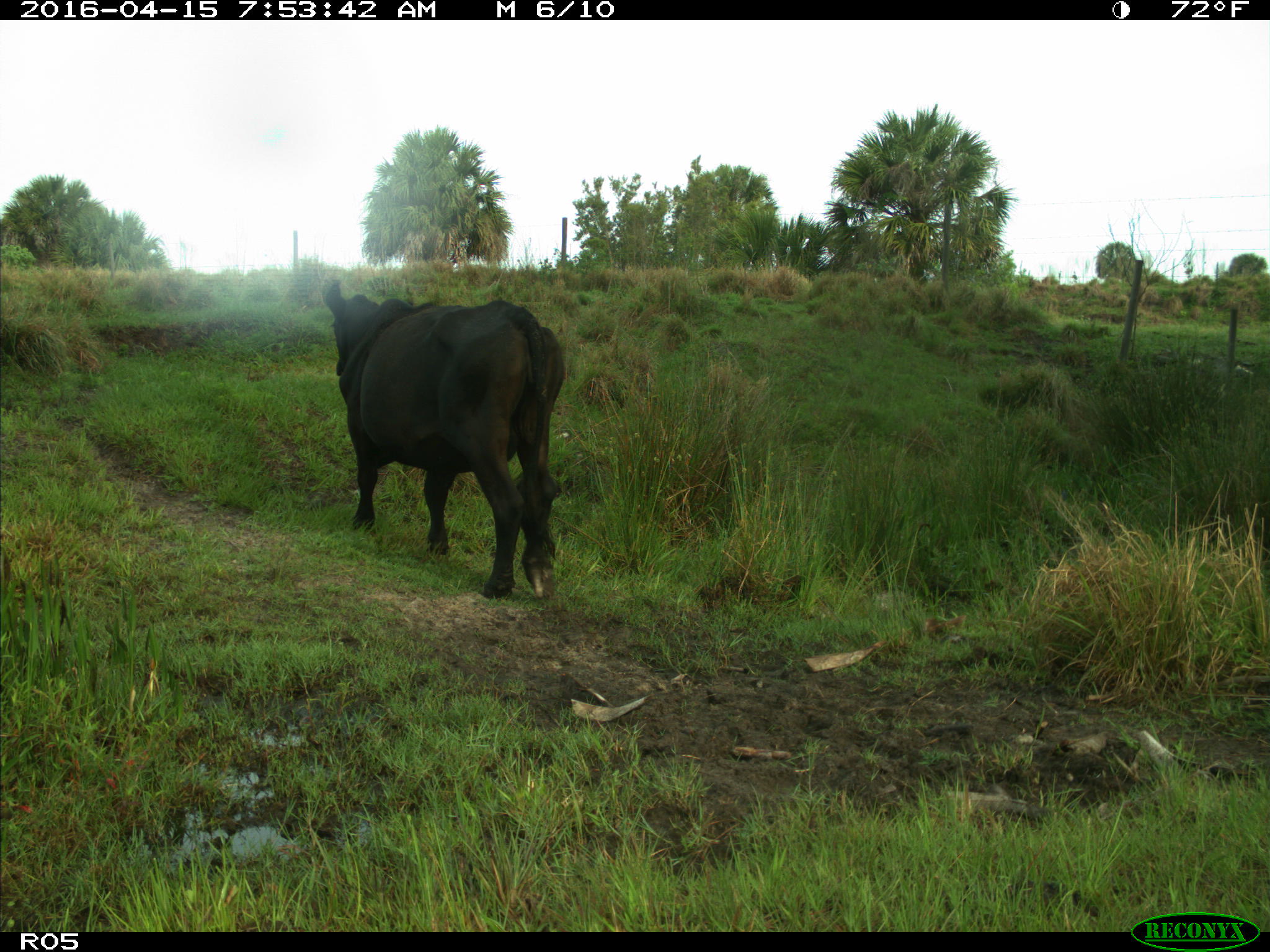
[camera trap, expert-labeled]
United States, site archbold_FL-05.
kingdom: Animalia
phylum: Chordata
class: Mammalia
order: Artiodactyla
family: Bovidae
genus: Bos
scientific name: Bos taurus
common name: domestic cow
Bos taurus (domestic cow).